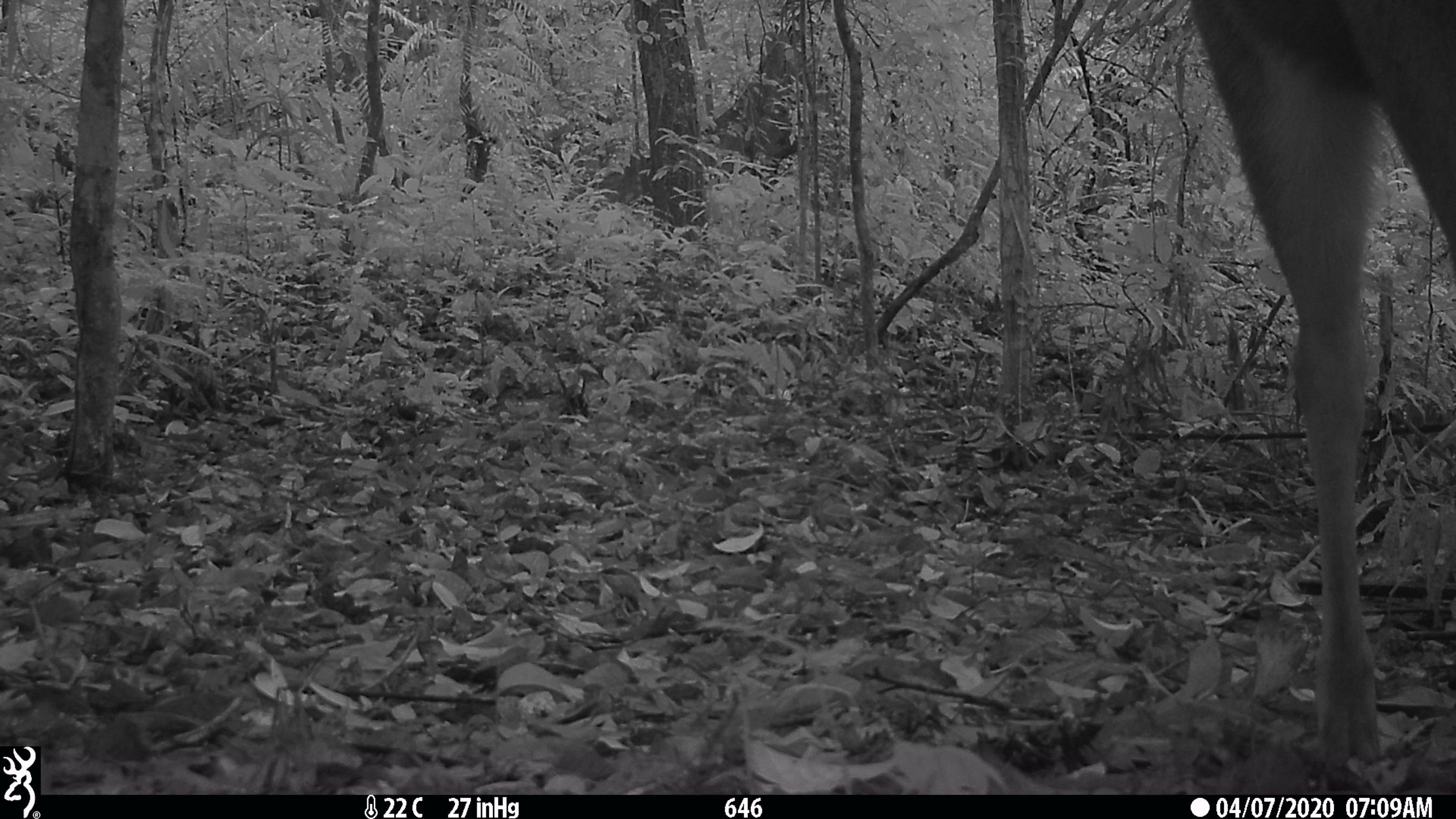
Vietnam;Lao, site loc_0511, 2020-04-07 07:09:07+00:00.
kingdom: Animalia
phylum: Chordata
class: Mammalia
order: Artiodactyla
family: Cervidae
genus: Rusa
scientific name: Rusa unicolor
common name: sambar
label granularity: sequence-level